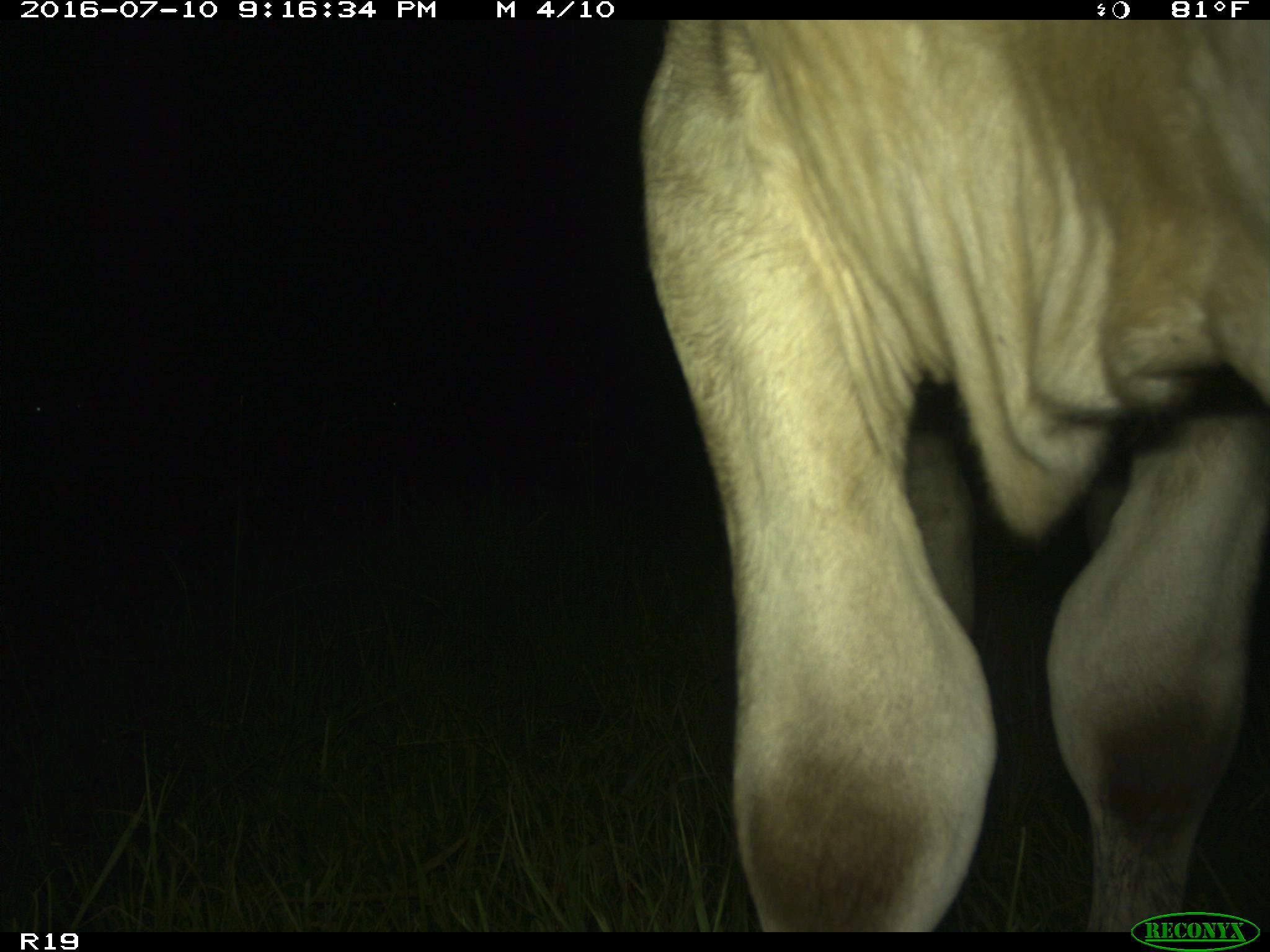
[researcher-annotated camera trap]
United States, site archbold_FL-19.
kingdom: Animalia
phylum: Chordata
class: Mammalia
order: Artiodactyla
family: Bovidae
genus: Bos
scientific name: Bos taurus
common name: domestic cow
Bos taurus (domestic cow).